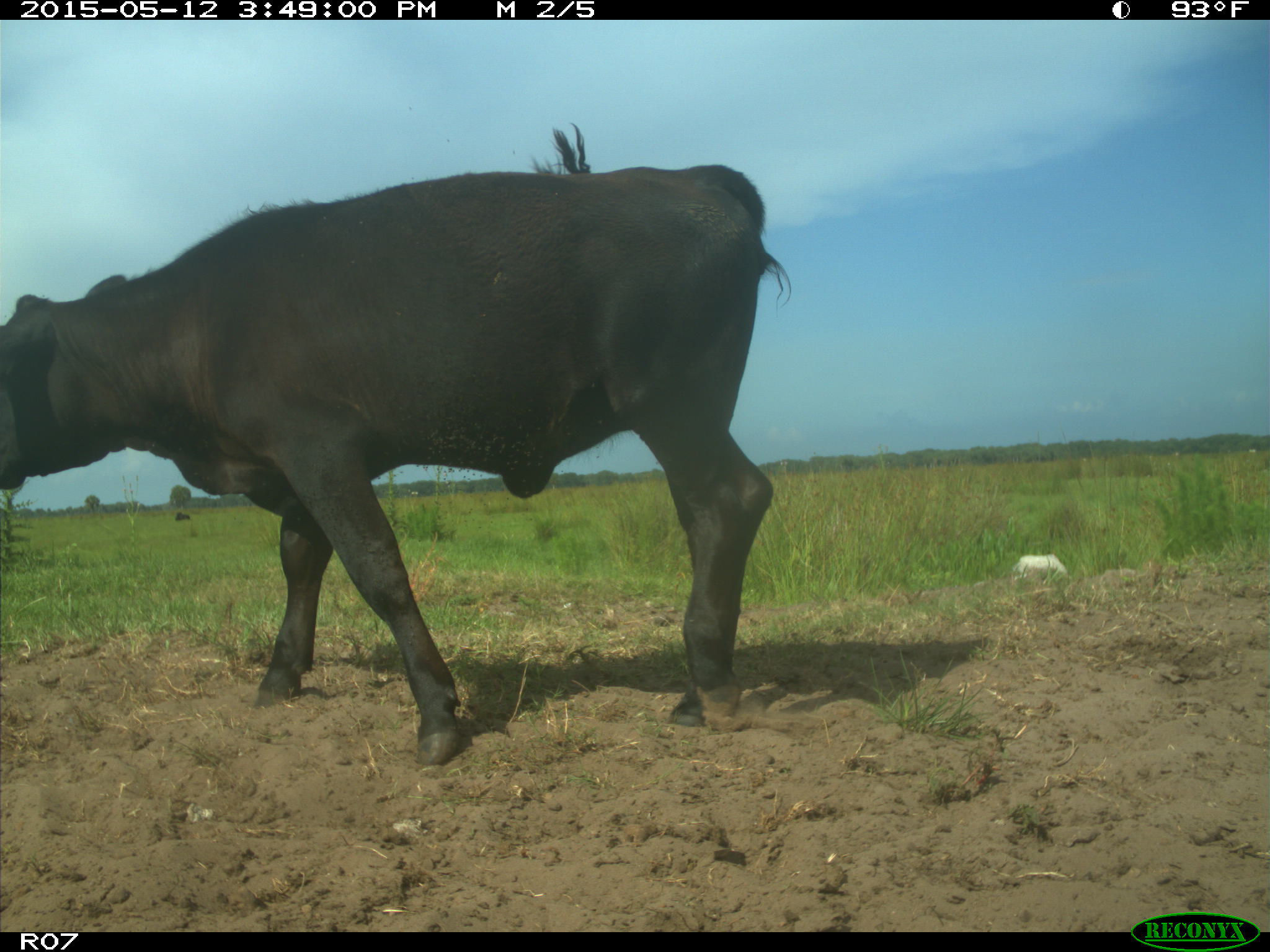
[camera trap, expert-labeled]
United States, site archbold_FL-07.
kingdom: Animalia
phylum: Chordata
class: Mammalia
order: Artiodactyla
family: Bovidae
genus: Bos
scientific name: Bos taurus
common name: domestic cow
Bos taurus (domestic cow).